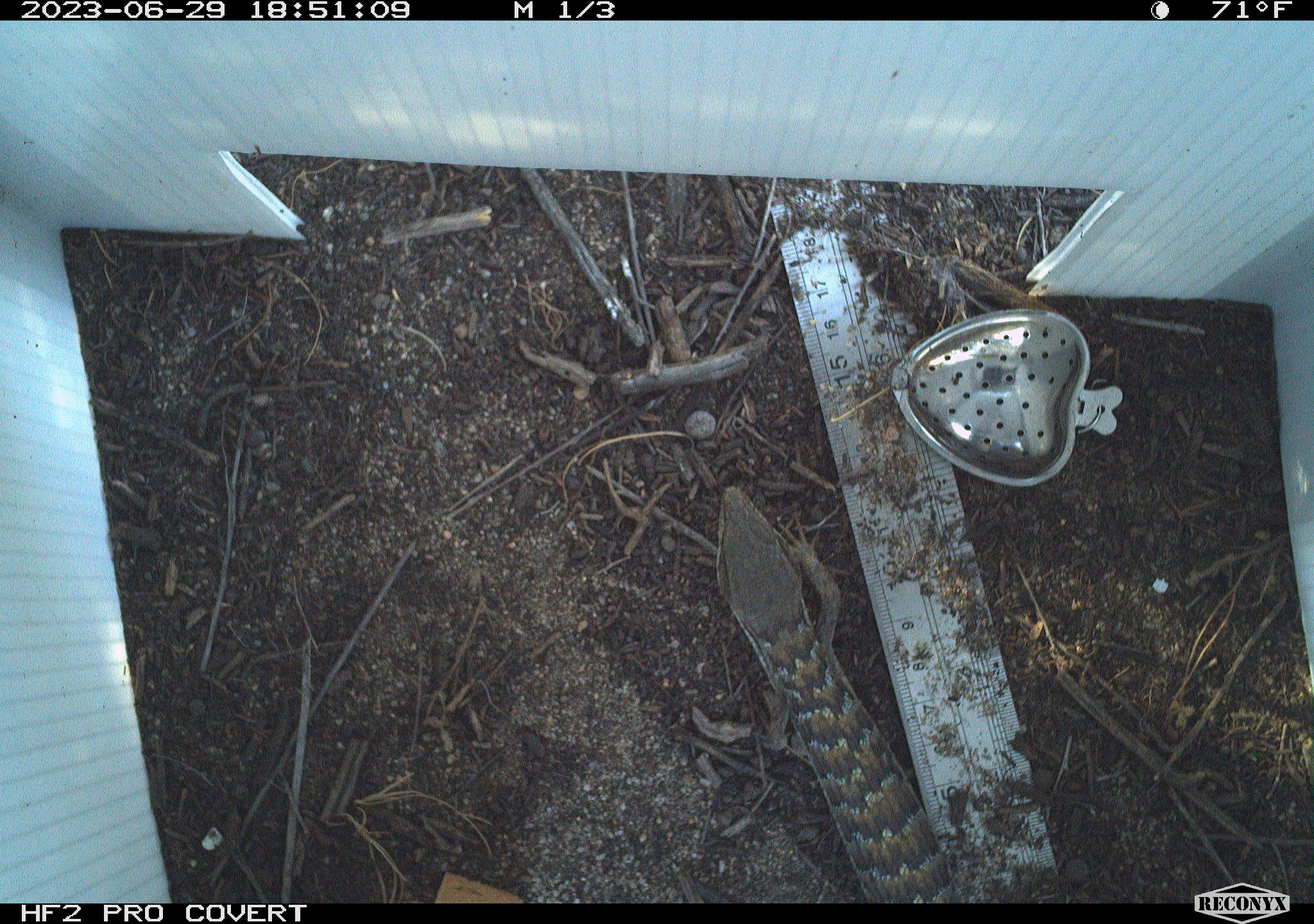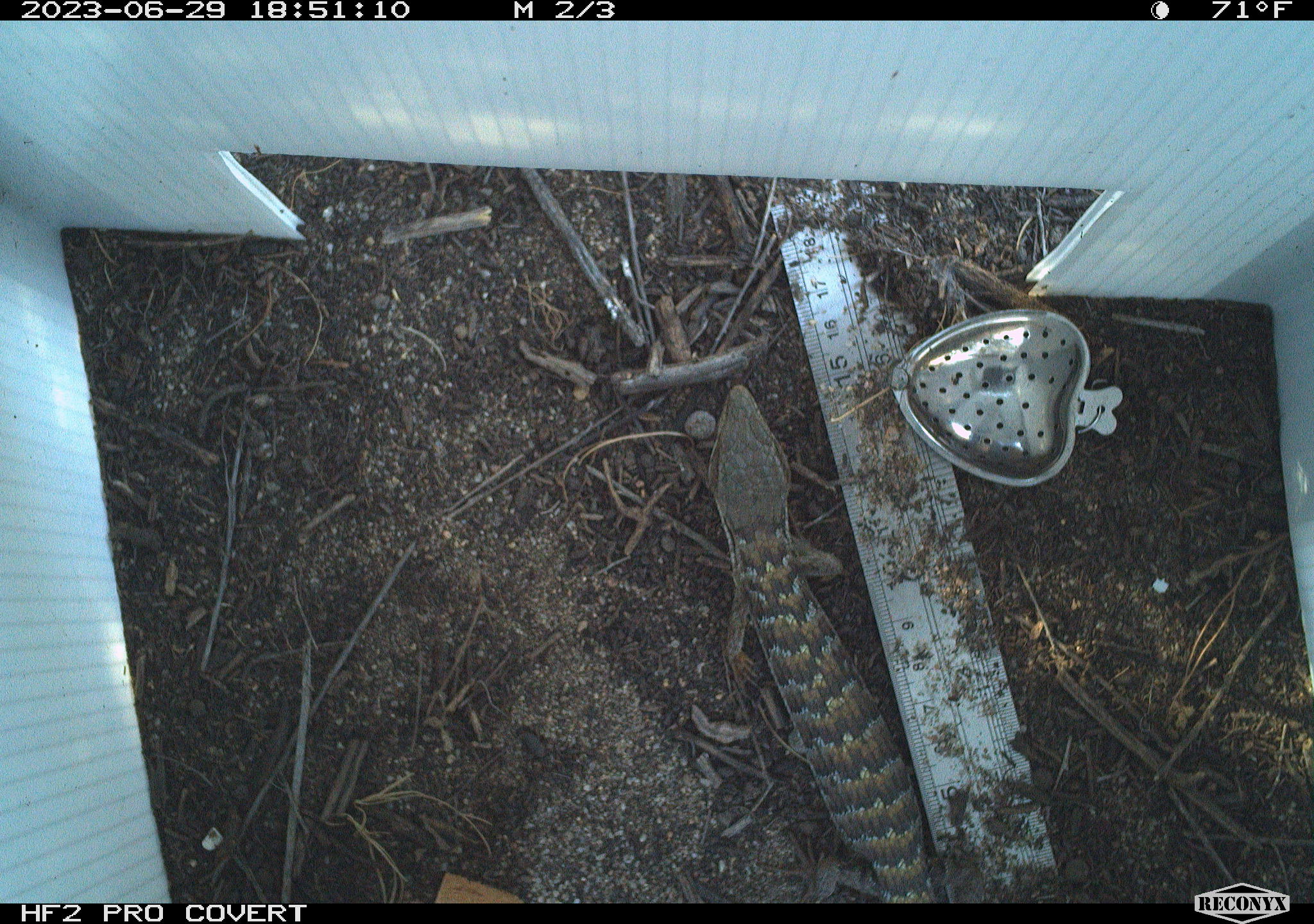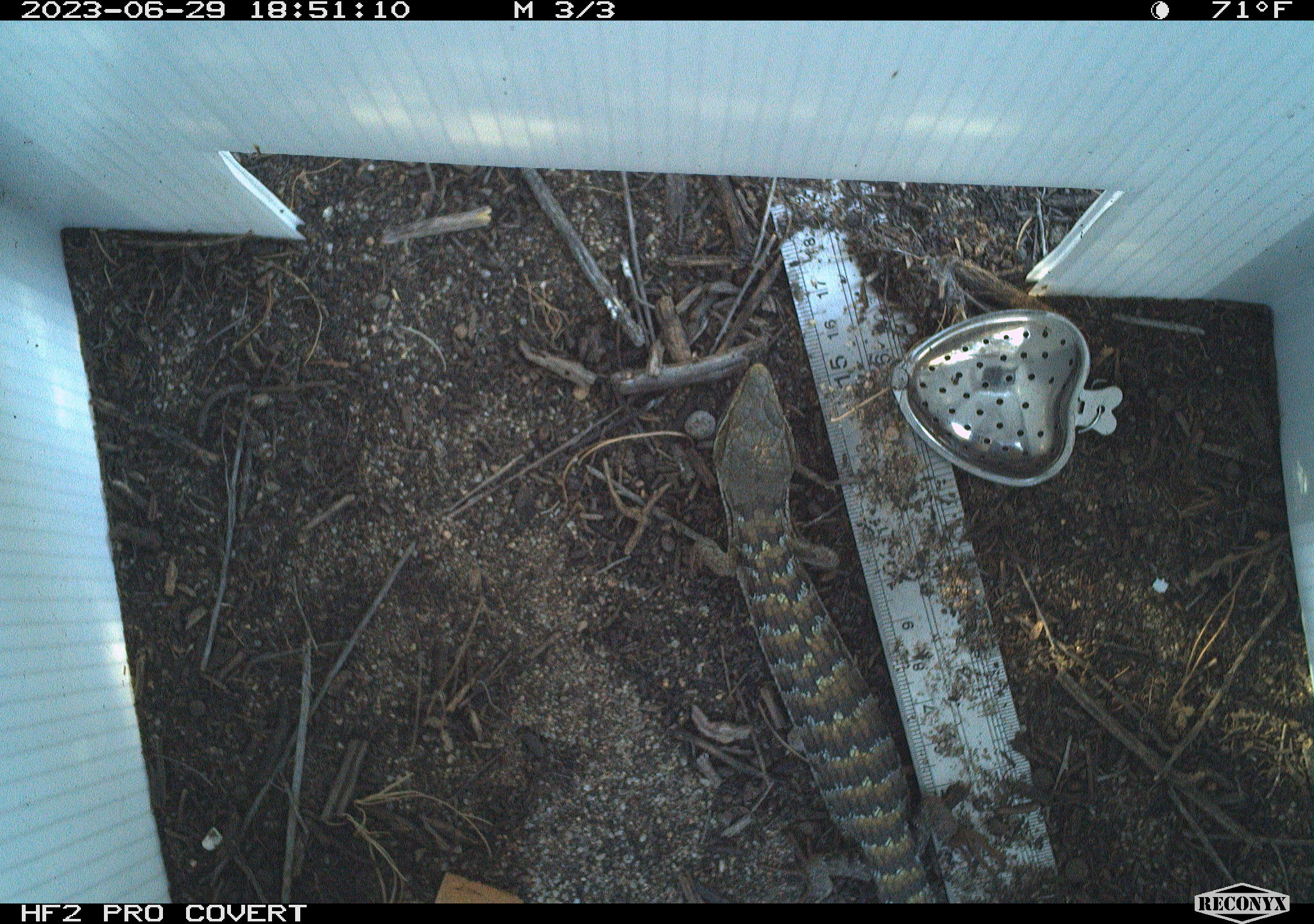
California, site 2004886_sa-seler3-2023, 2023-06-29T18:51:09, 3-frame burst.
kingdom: Animalia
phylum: Chordata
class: Reptilia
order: Squamata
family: Anguidae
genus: Elgaria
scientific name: Elgaria multicarinata webbii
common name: san diego alligator lizard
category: woodland alligator lizard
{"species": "woodland alligator lizard (san diego alligator lizard) (Elgaria multicarinata webbii)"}